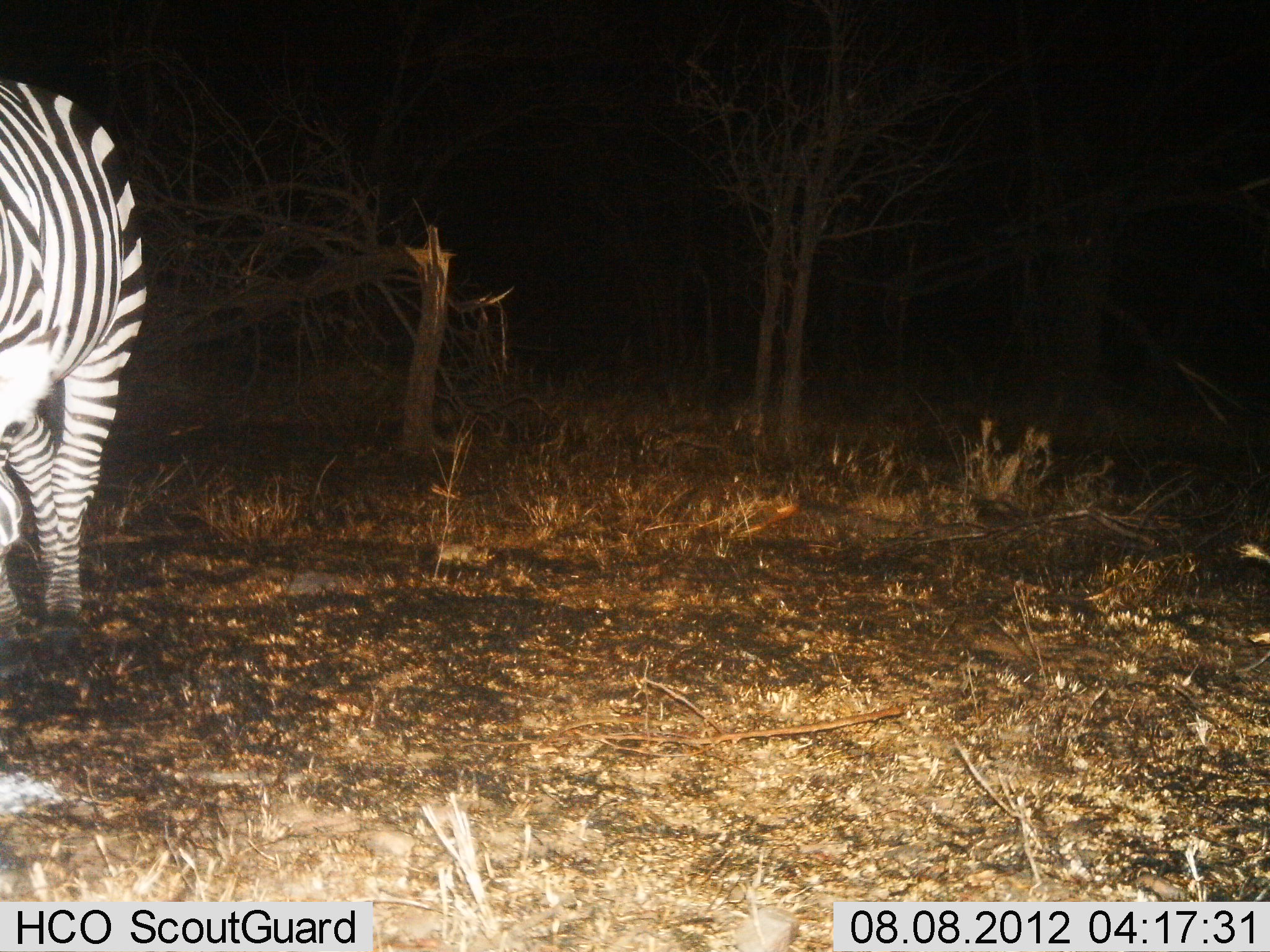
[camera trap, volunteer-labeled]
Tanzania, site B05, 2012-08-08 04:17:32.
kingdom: Animalia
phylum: Chordata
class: Mammalia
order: Perissodactyla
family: Equidae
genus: Equus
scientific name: Equus quagga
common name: plains zebra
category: zebra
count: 1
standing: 70%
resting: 0%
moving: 10%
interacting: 0%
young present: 0%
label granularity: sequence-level